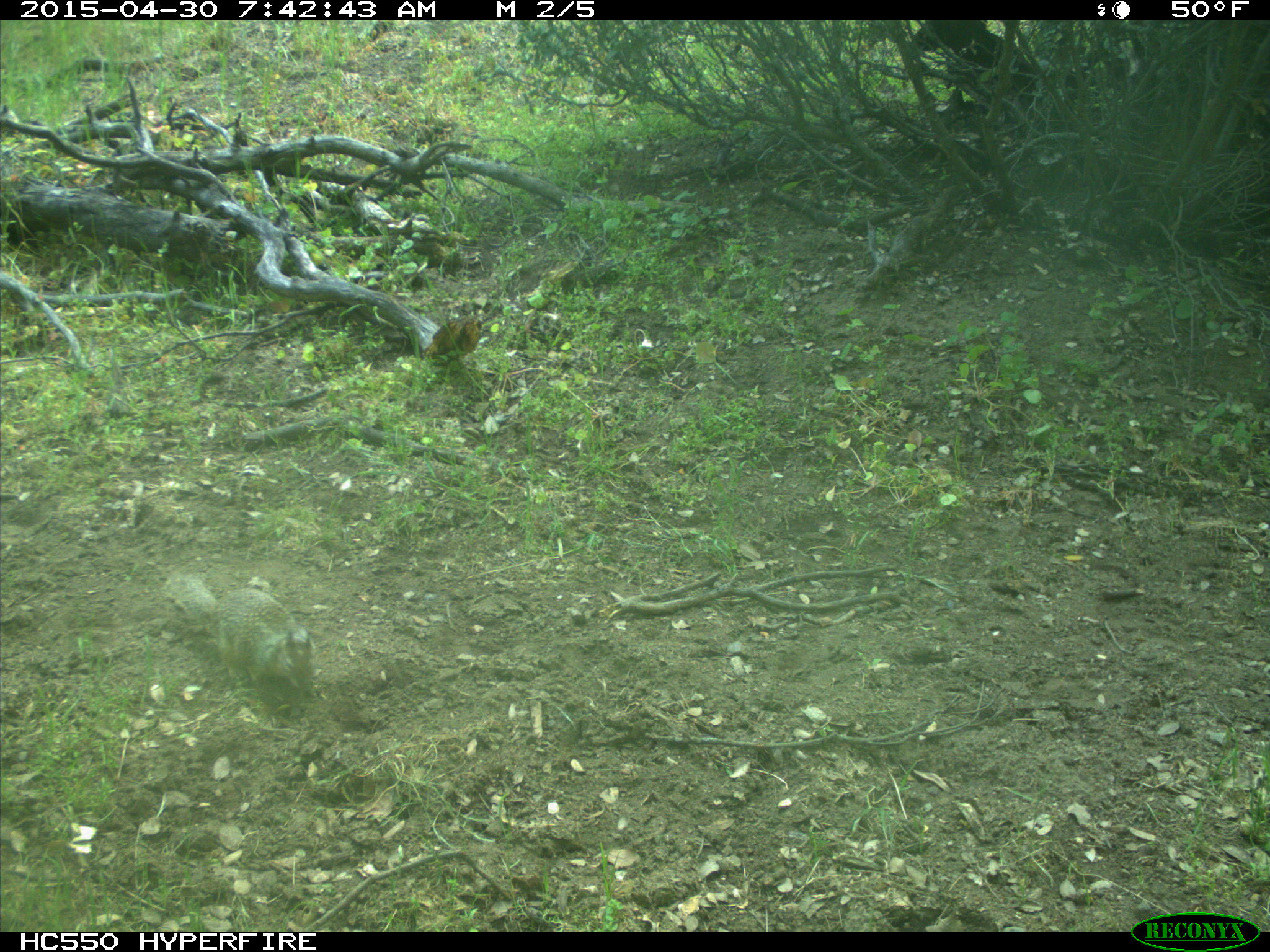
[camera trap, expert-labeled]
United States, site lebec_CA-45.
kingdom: Animalia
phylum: Chordata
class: Mammalia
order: Rodentia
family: Sciuridae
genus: Otospermophilus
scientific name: Otospermophilus beecheyi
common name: california ground squirrel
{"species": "Otospermophilus beecheyi (california ground squirrel)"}